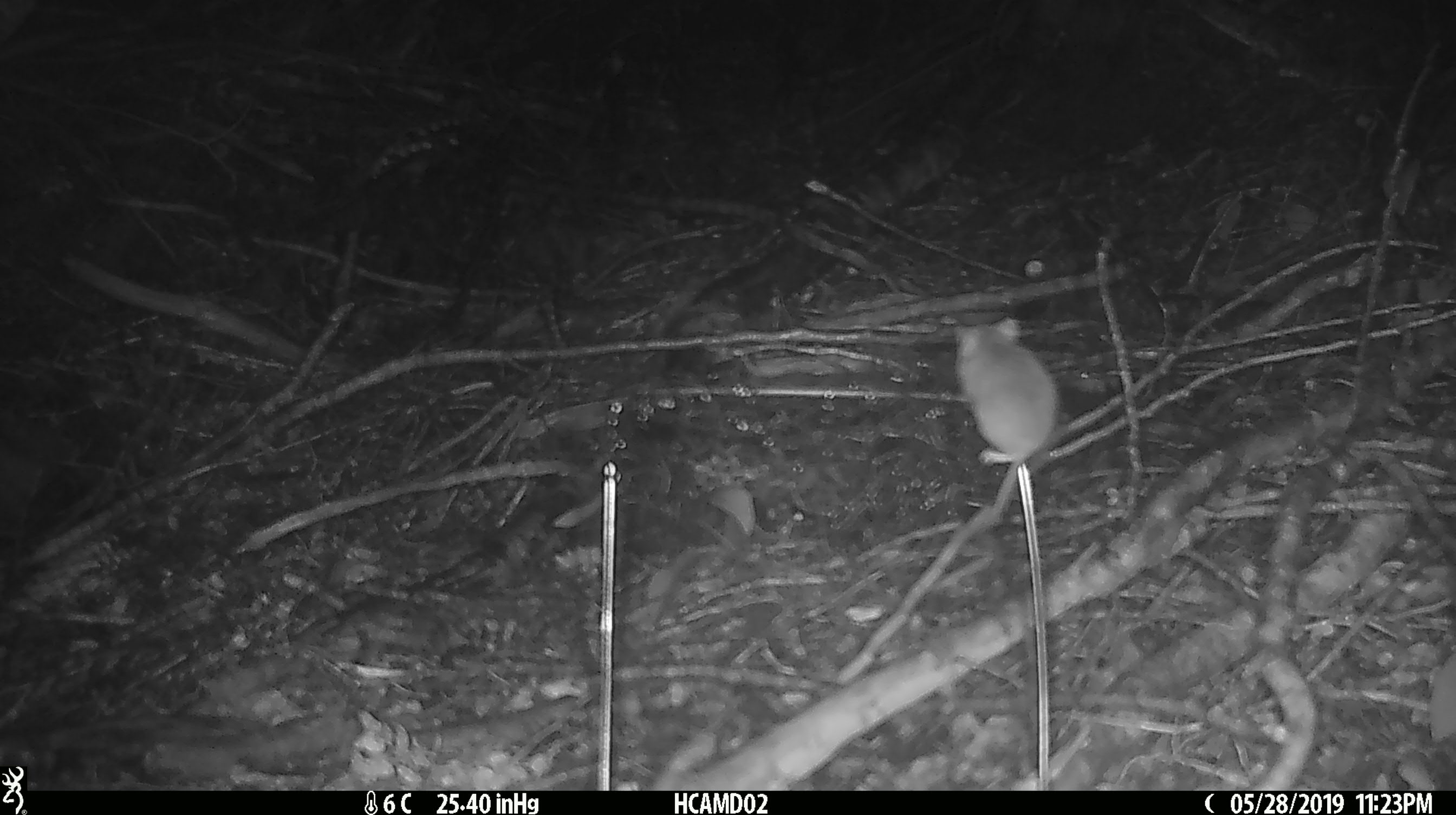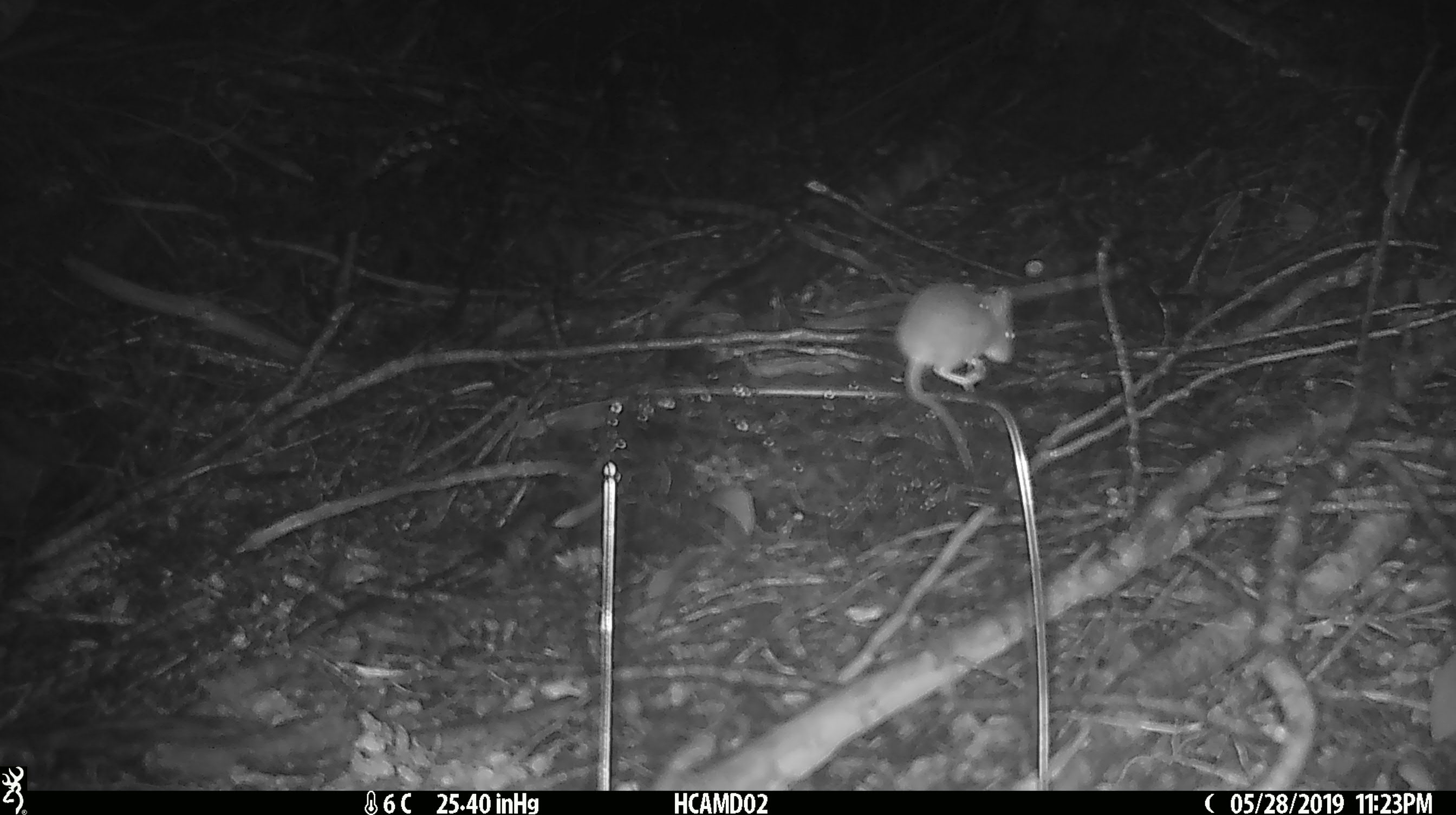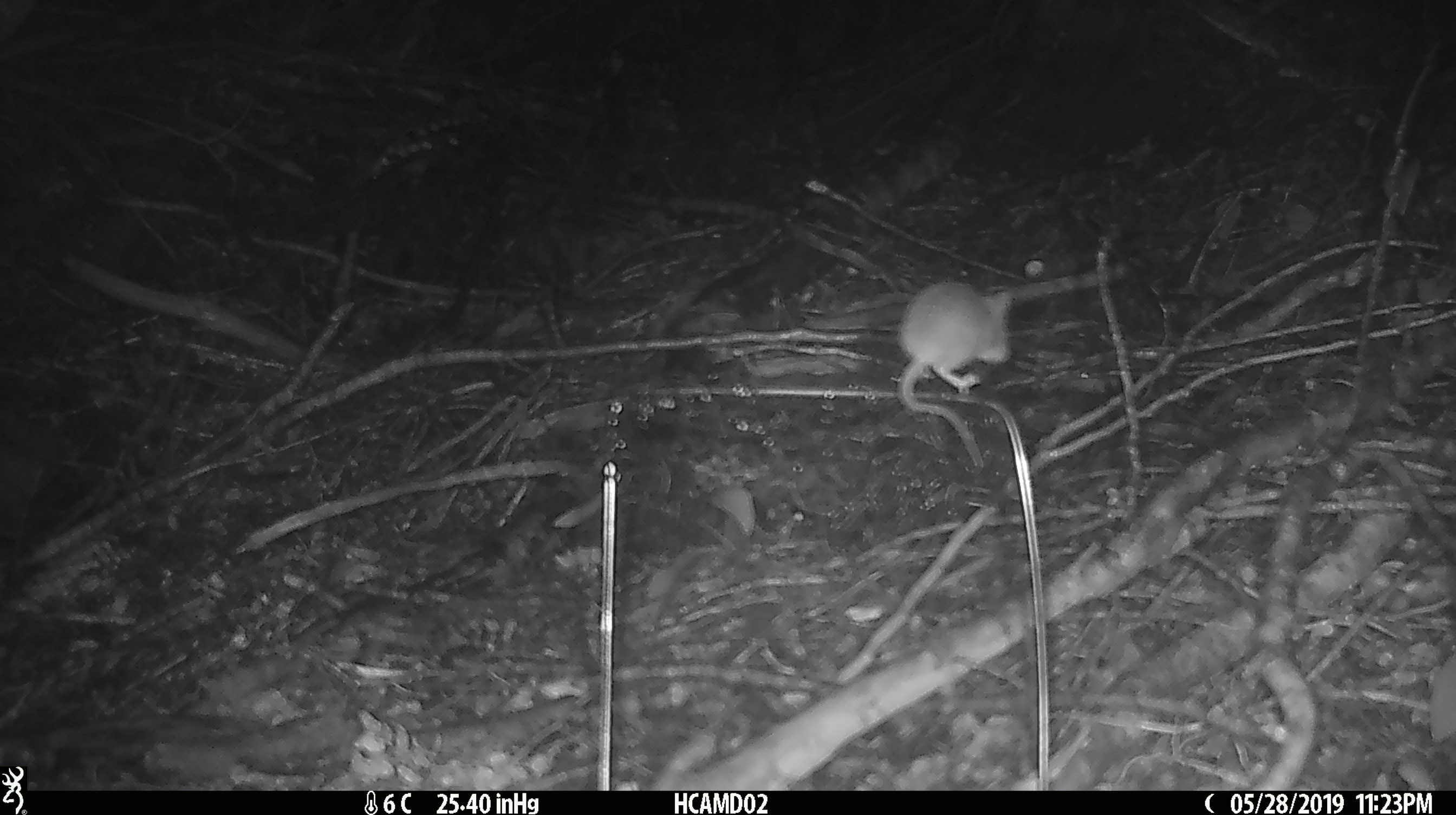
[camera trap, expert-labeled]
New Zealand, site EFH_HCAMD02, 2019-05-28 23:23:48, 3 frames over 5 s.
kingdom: Animalia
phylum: Chordata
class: Mammalia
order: Rodentia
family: Muridae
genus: Mus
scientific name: Mus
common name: mouse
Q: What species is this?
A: Mouse (Mus).